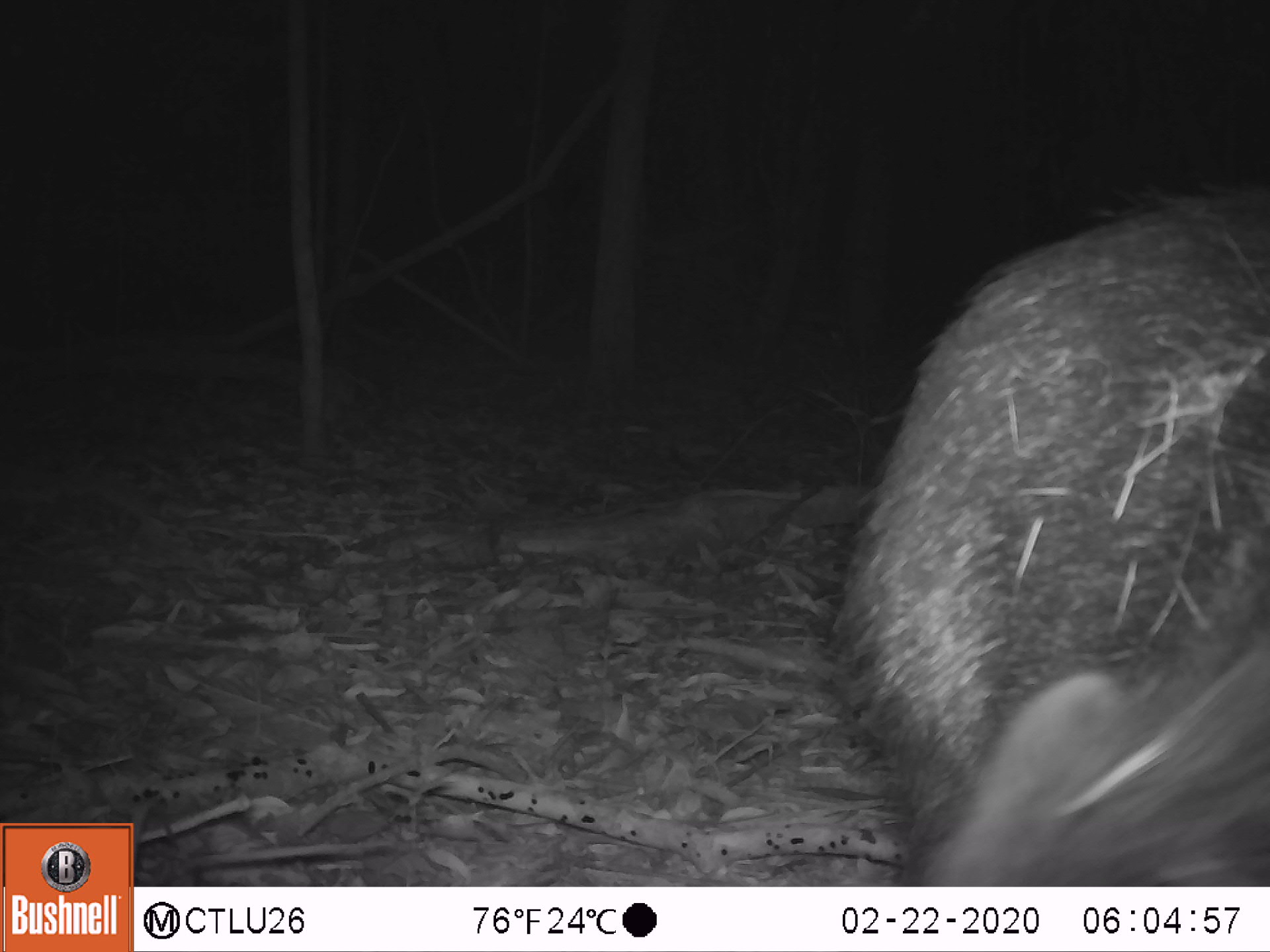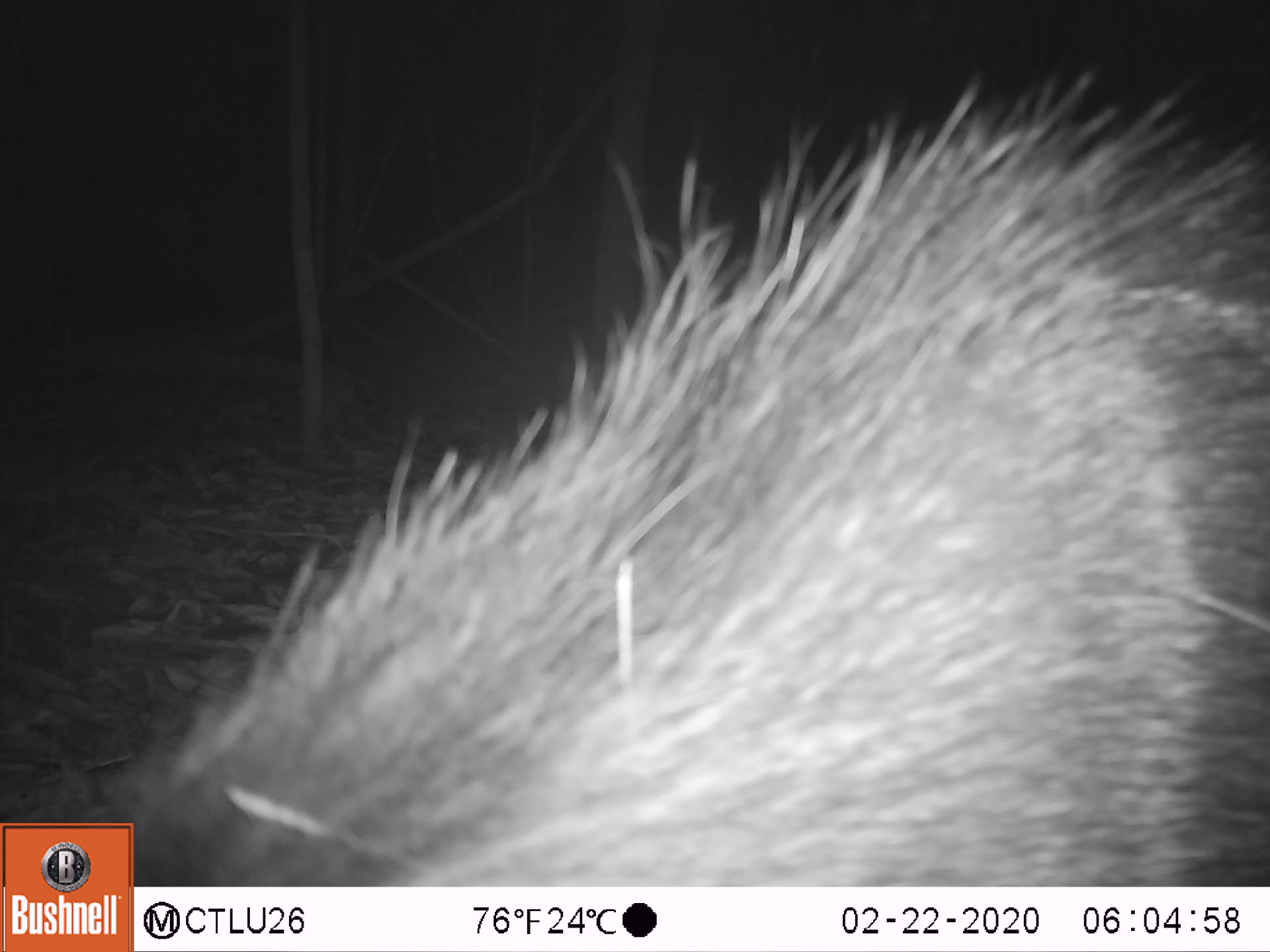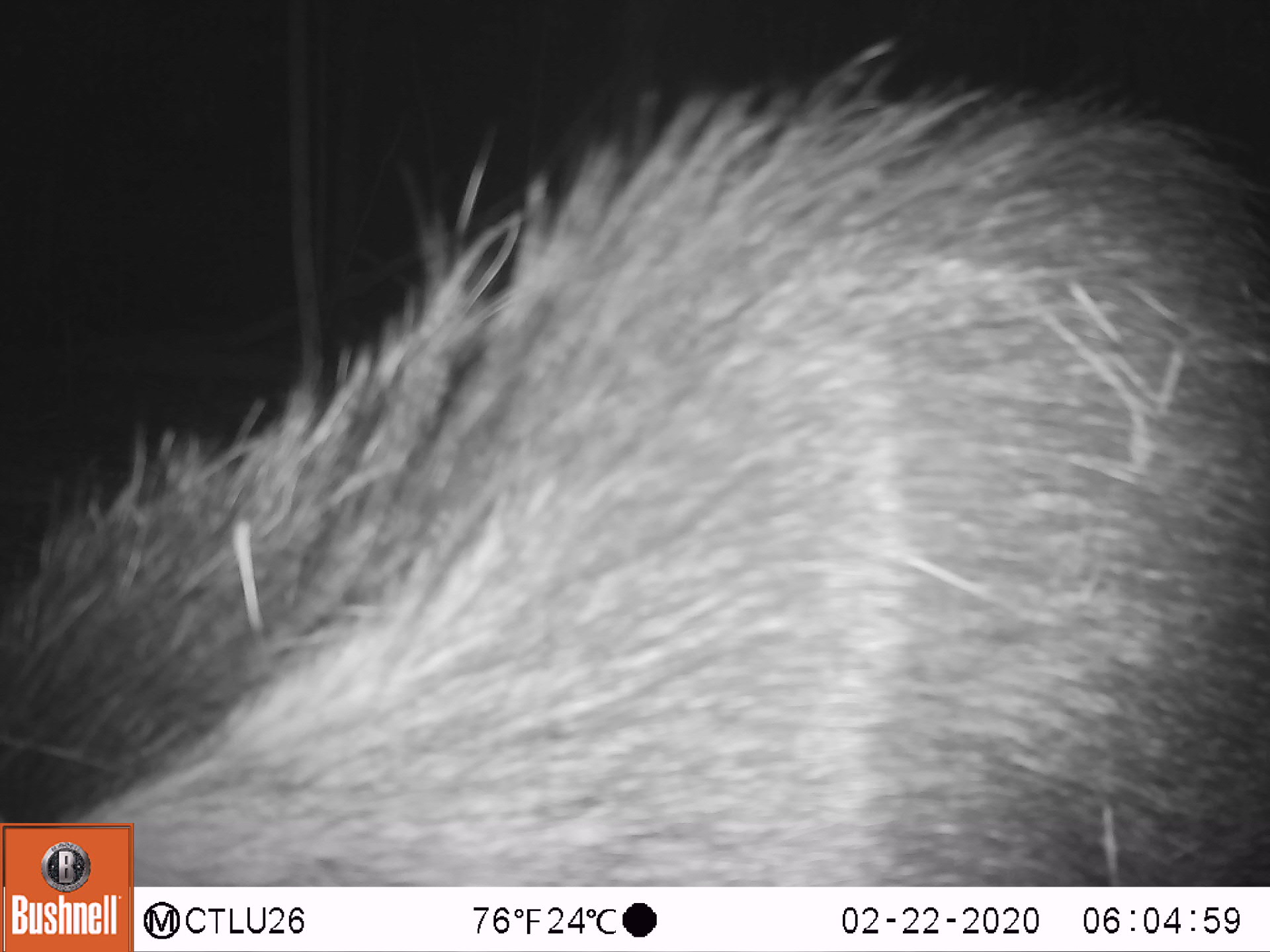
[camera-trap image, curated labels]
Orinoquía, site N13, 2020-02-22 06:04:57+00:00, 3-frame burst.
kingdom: Animalia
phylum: Chordata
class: Mammalia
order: Artiodactyla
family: Tayassuidae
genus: Pecari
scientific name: Pecari tajacu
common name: collared peccary